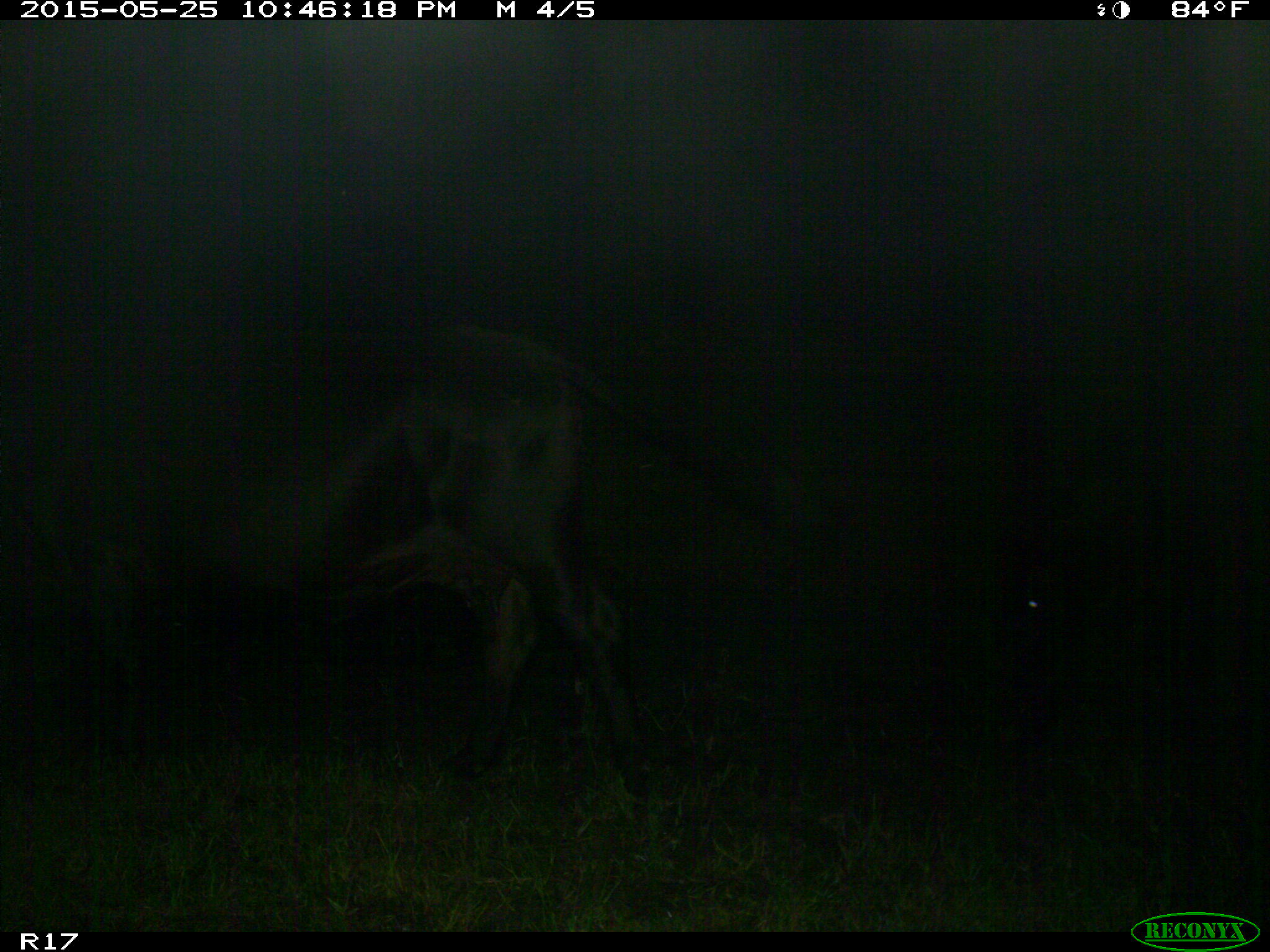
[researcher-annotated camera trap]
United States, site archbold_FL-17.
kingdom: Animalia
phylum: Chordata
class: Mammalia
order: Artiodactyla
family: Bovidae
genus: Bos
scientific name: Bos taurus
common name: domestic cow